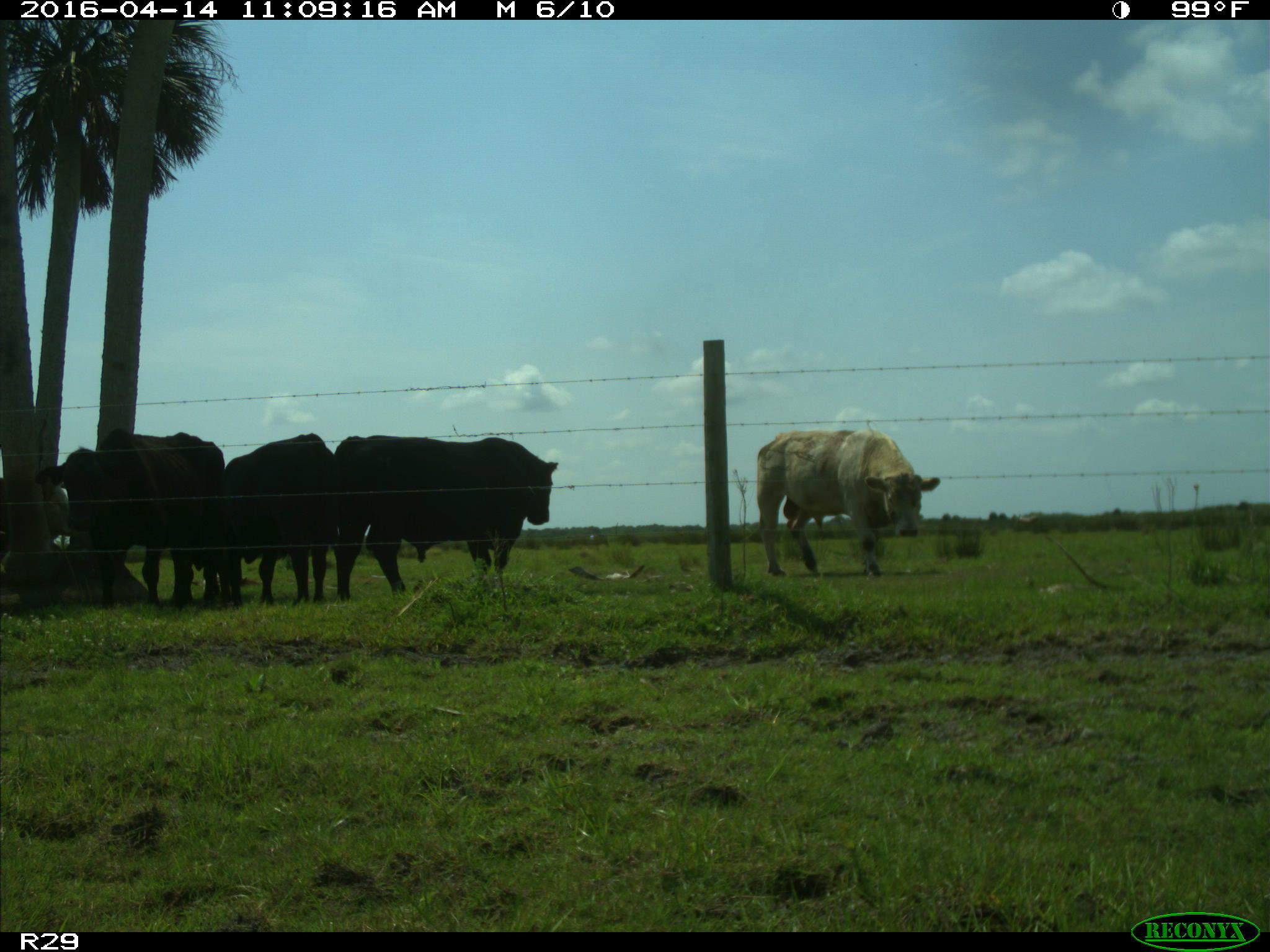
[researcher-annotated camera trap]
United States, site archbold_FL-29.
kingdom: Animalia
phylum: Chordata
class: Mammalia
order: Artiodactyla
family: Bovidae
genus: Bos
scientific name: Bos taurus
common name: domestic cow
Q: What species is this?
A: Bos taurus (domestic cow).